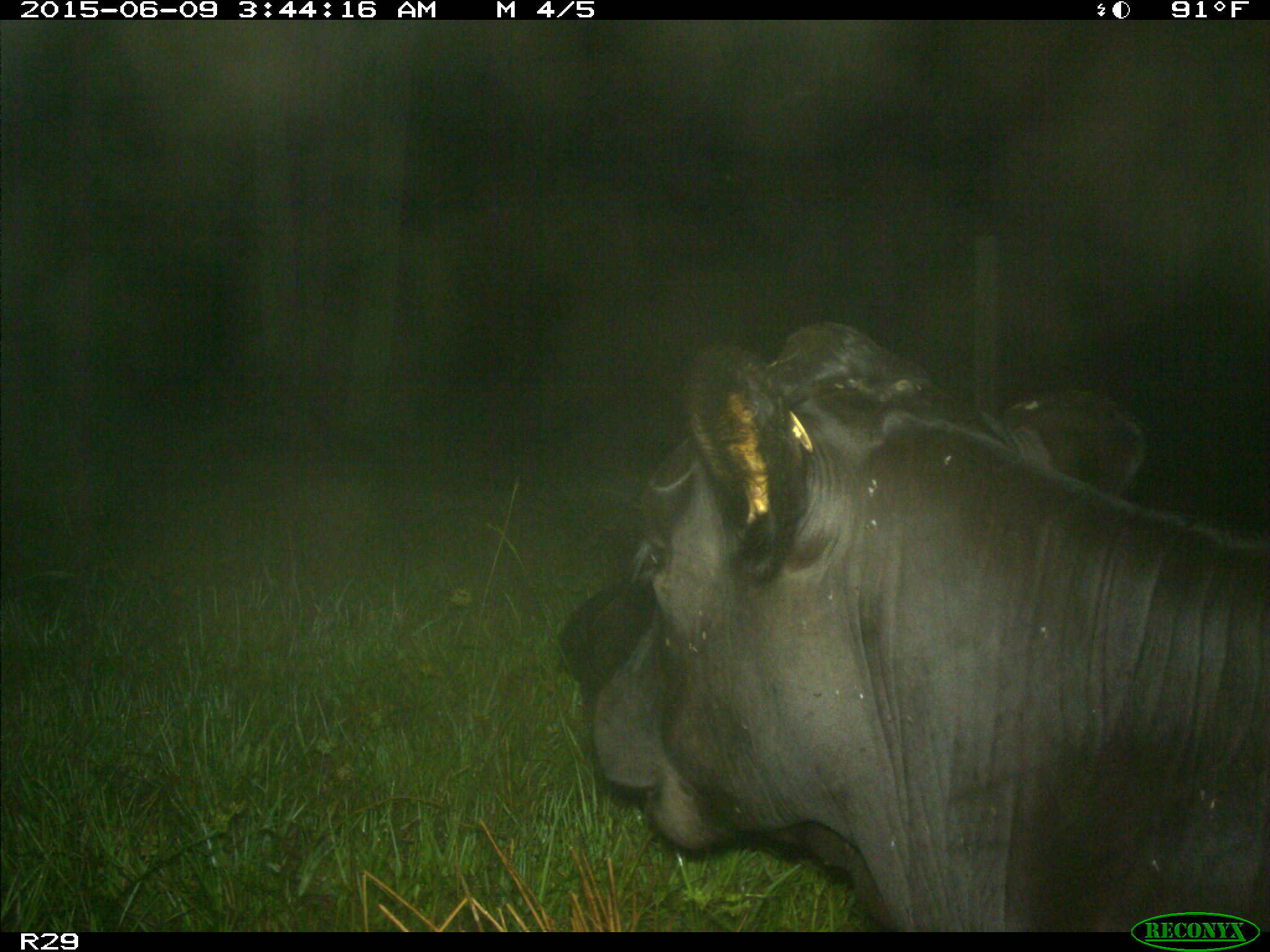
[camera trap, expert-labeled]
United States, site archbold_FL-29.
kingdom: Animalia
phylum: Chordata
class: Mammalia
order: Artiodactyla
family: Bovidae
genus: Bos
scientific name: Bos taurus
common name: domestic cow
Bos taurus (domestic cow).